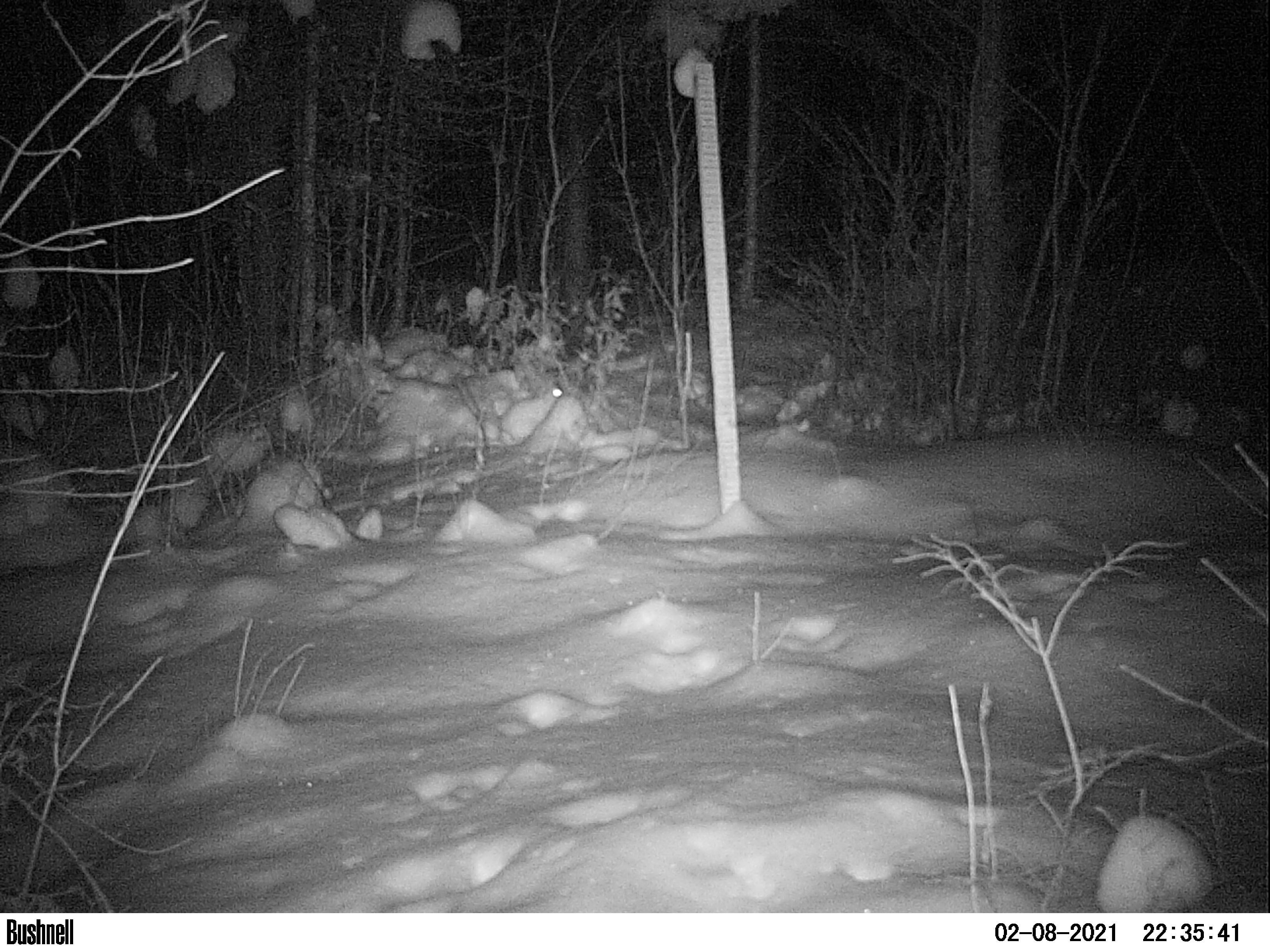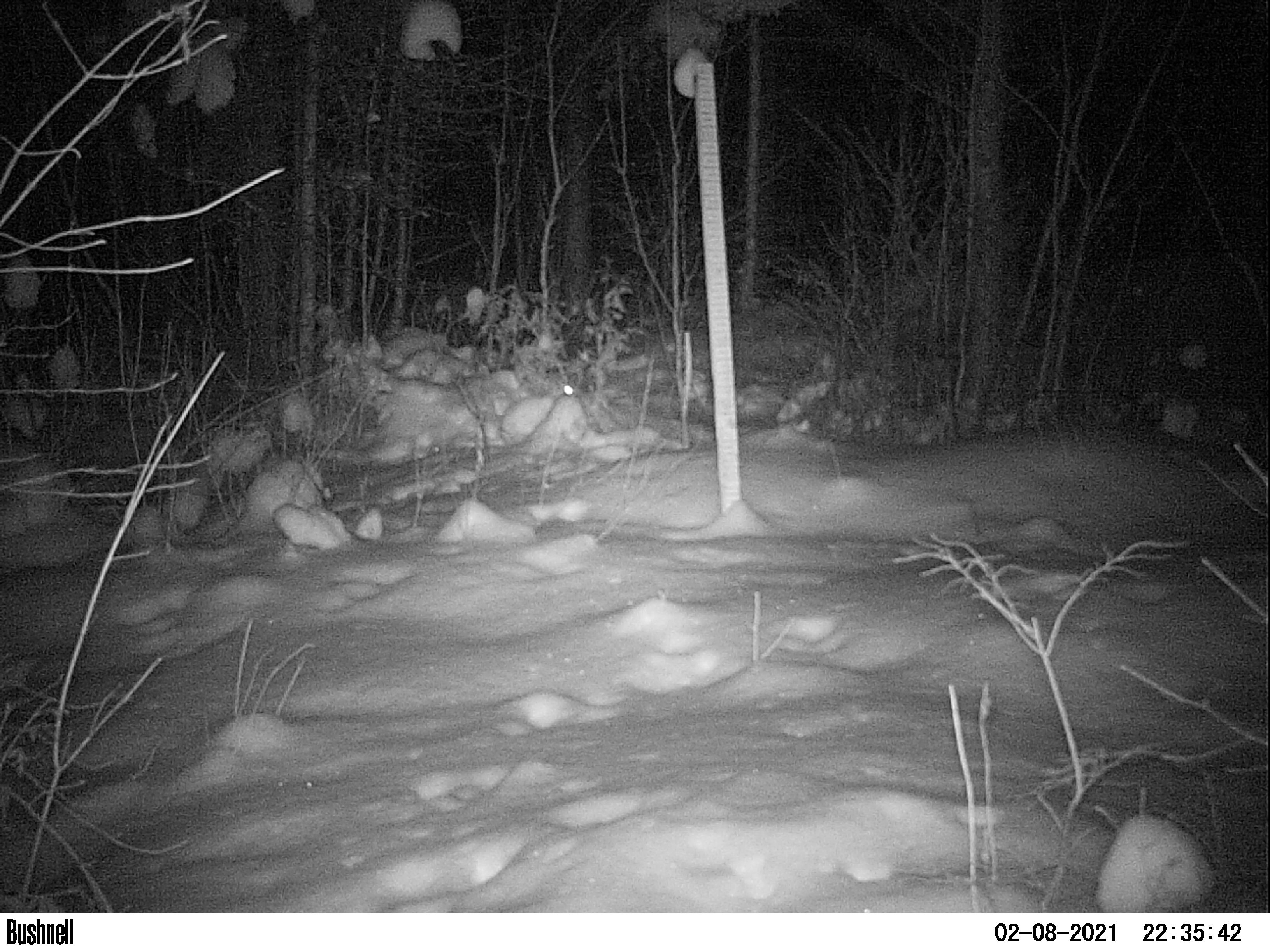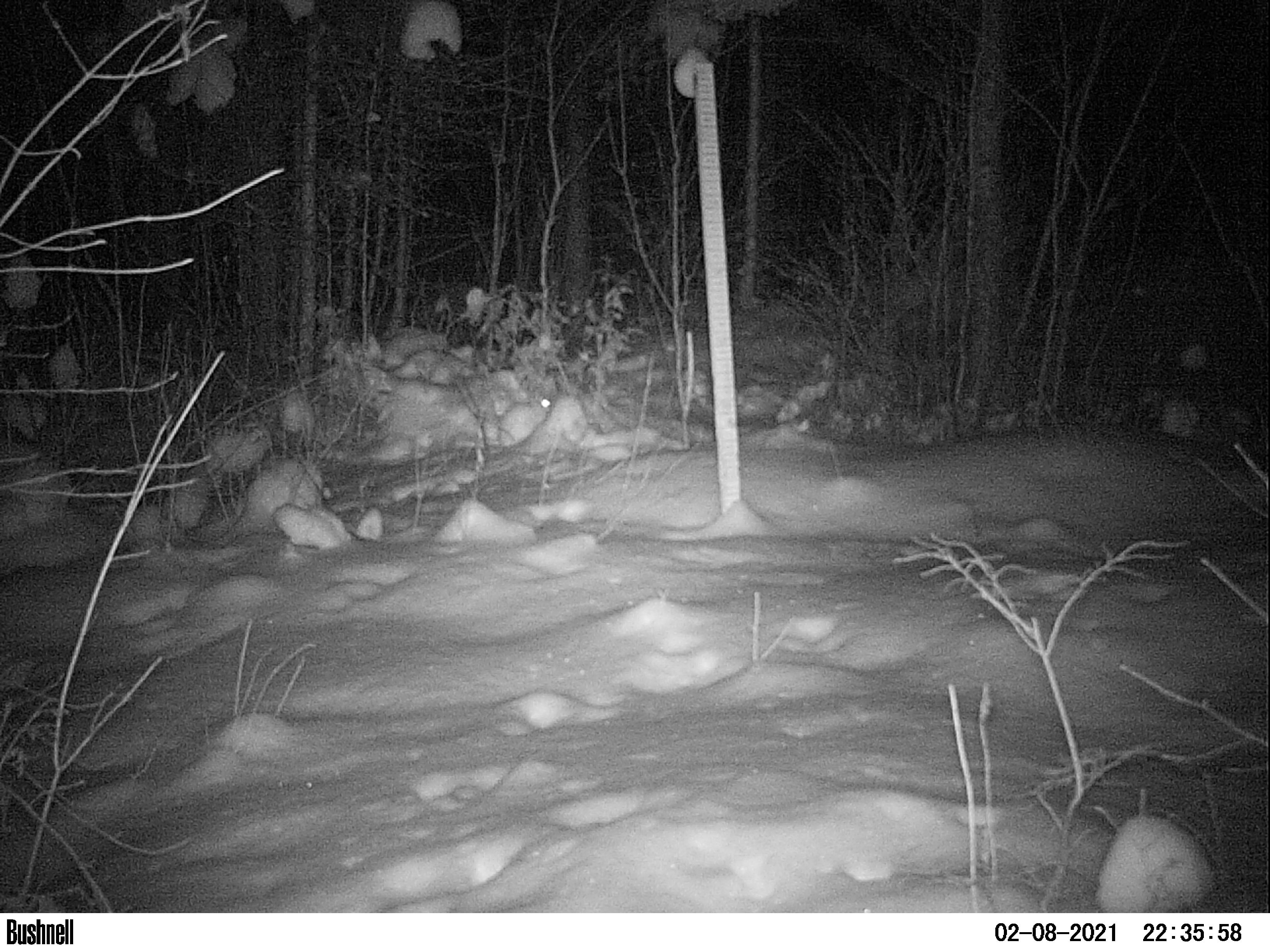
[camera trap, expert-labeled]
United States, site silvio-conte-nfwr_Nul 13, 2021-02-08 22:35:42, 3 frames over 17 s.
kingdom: Animalia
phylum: Chordata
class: Mammalia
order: Lagomorpha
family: Leporidae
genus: Lepus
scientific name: Lepus americanus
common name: snowshoe hare